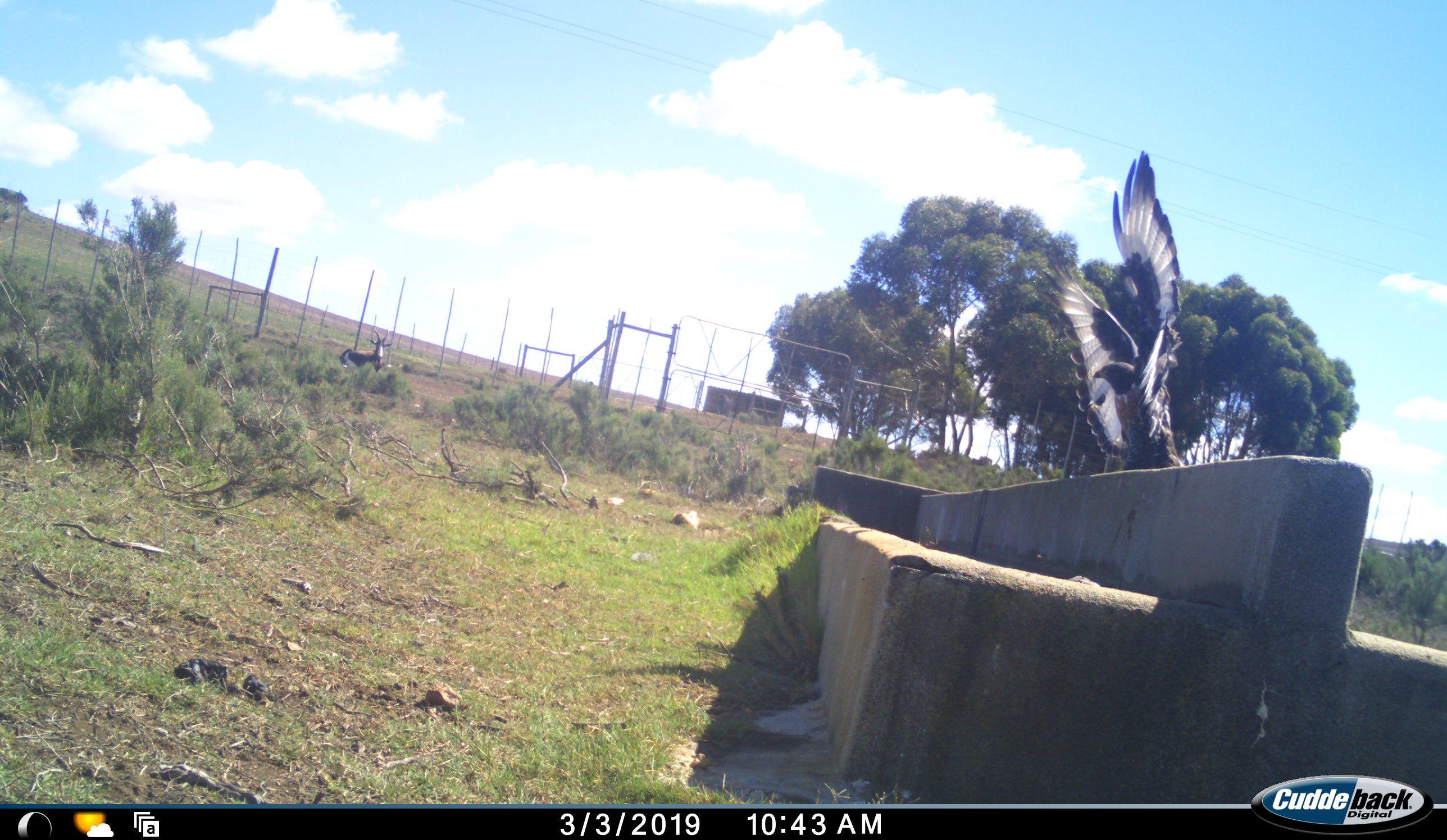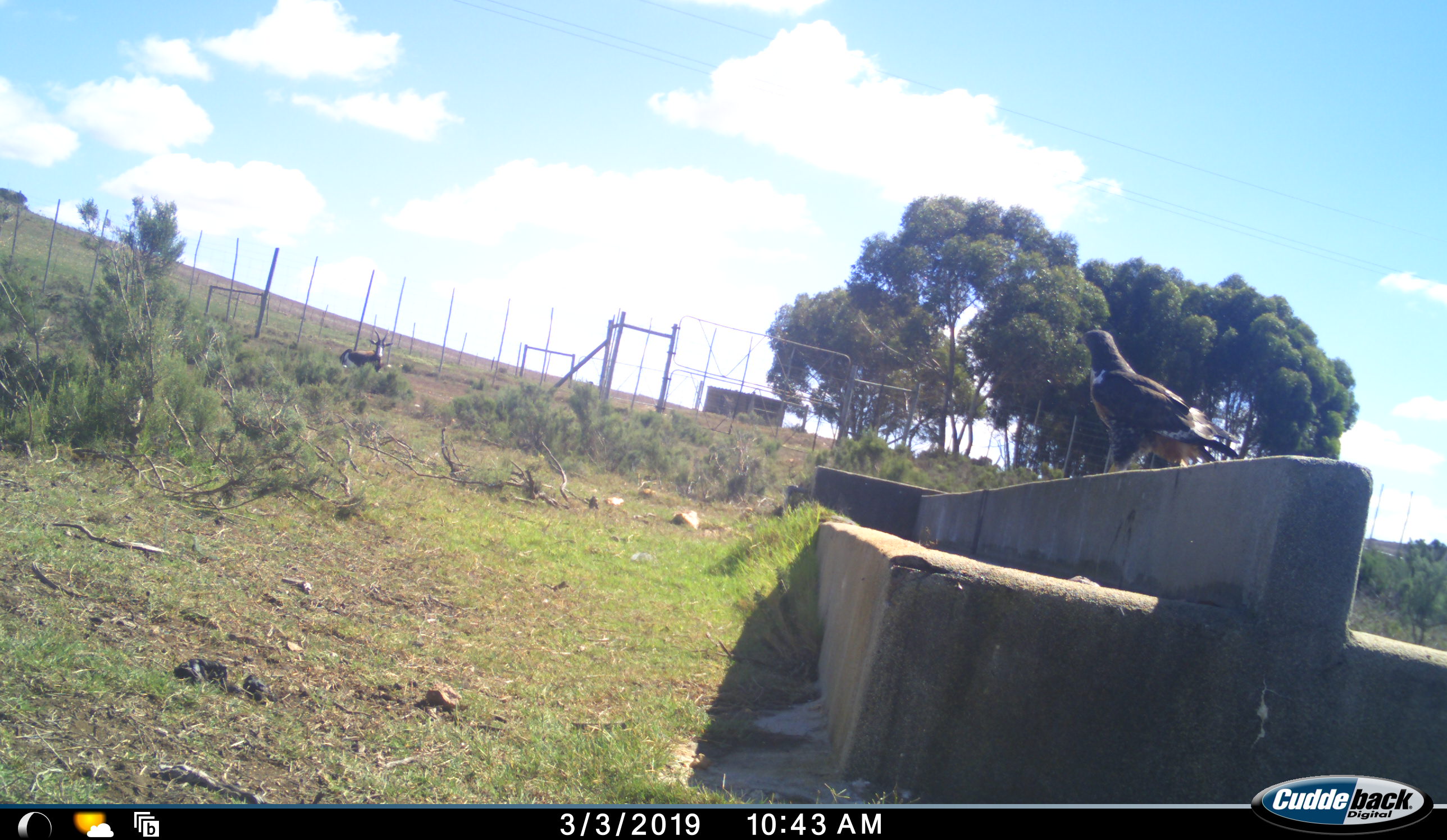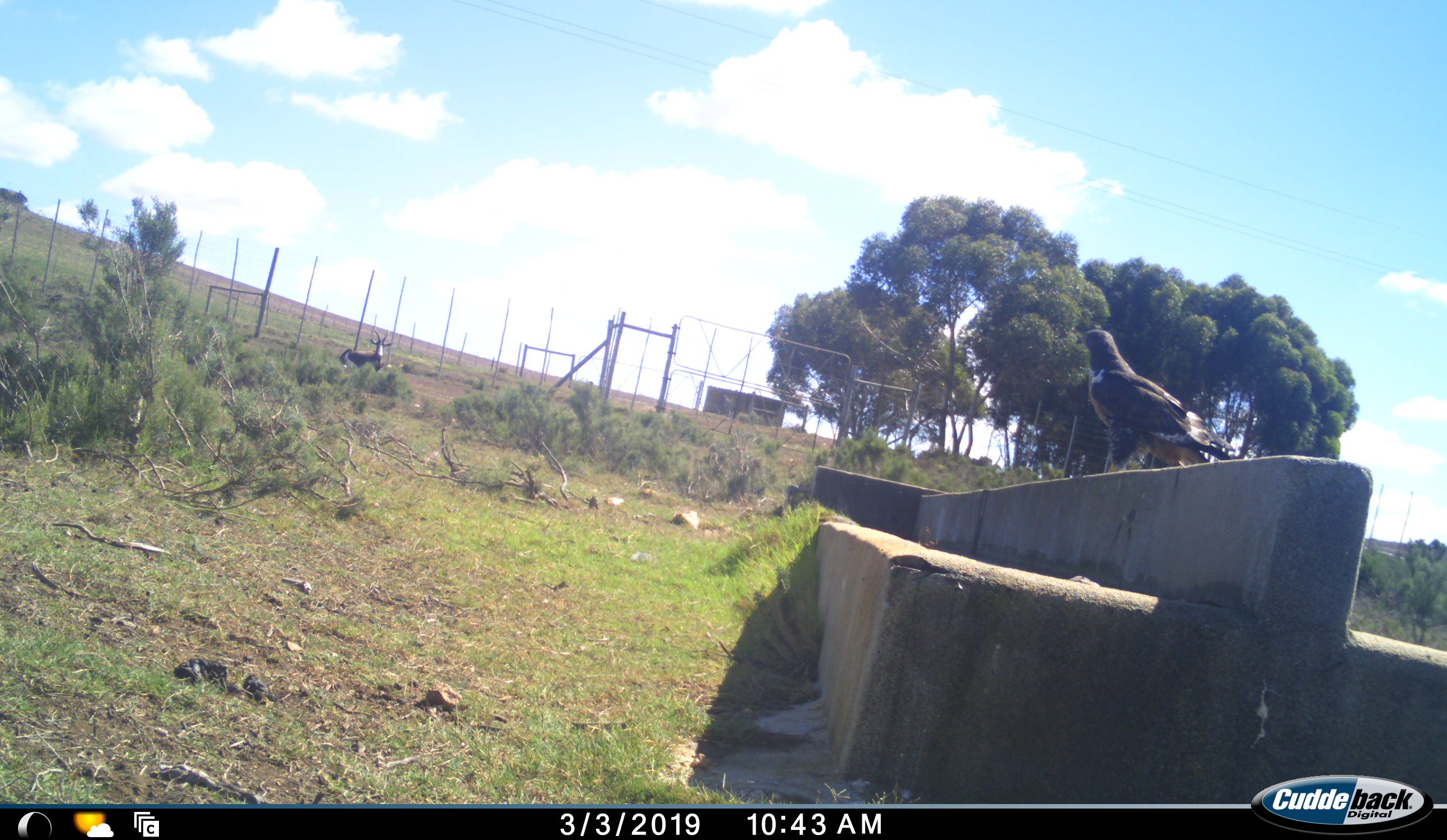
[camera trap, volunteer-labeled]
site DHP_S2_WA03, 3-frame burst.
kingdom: Animalia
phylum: Chordata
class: Aves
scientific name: Aves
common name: bird of prey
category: birdofprey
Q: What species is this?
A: Birdofprey (bird of prey) (Aves).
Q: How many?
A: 1.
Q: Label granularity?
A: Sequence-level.